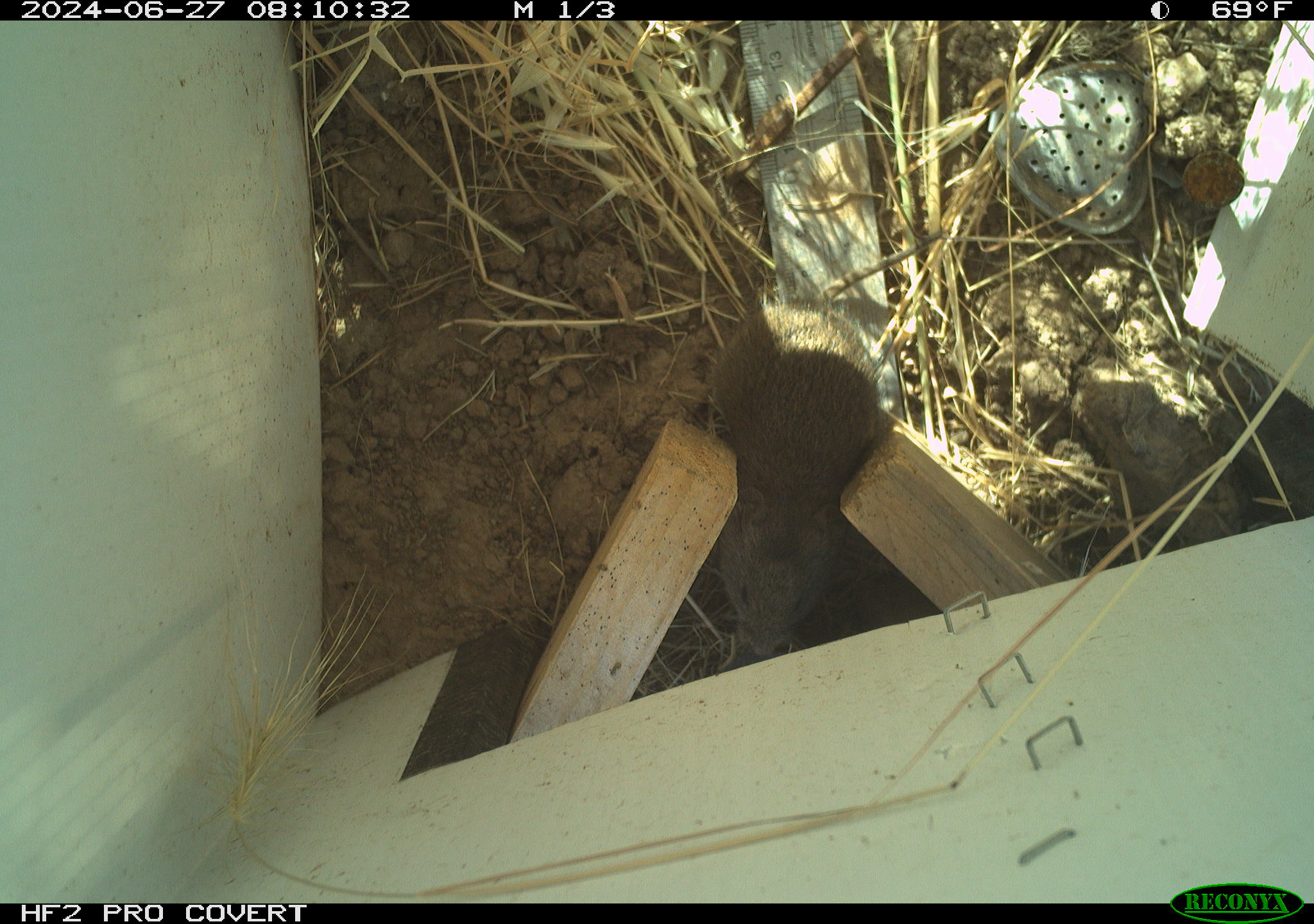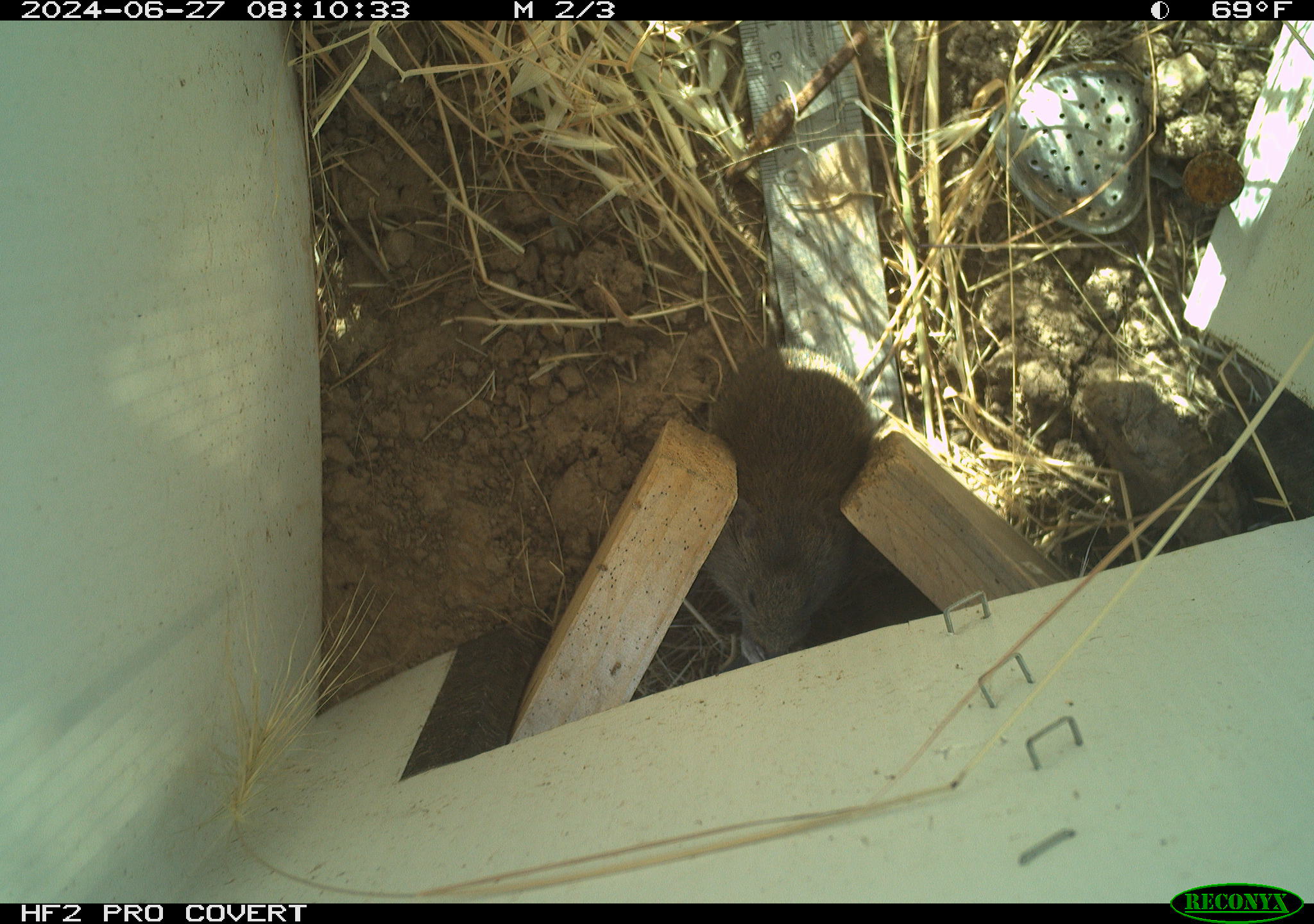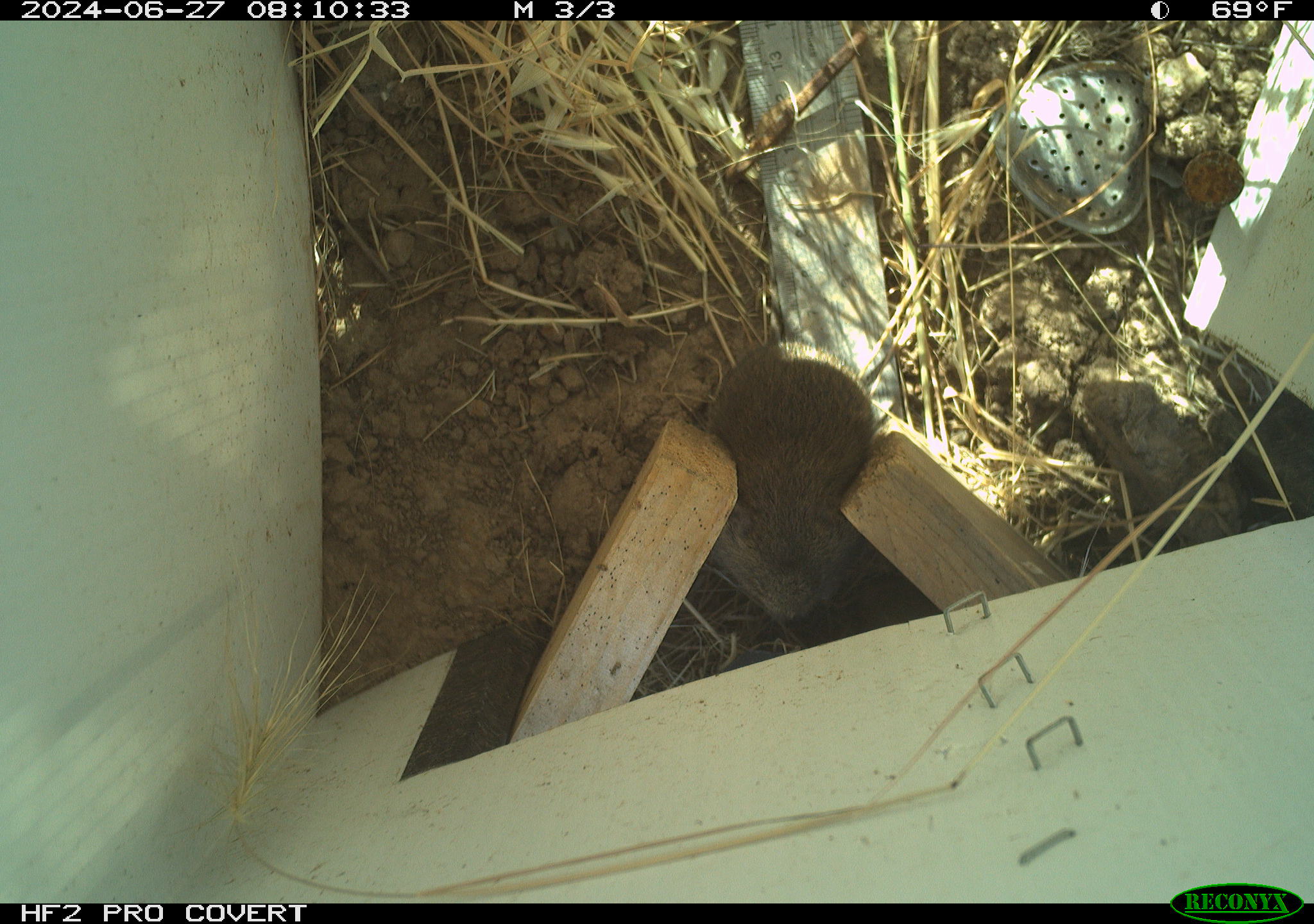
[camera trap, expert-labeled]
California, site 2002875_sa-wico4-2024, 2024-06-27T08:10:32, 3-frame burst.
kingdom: Animalia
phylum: Chordata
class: Mammalia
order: Rodentia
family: Cricetidae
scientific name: Arvicolinae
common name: voles, lemmings, and muskrats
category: arvicolinae subfamily